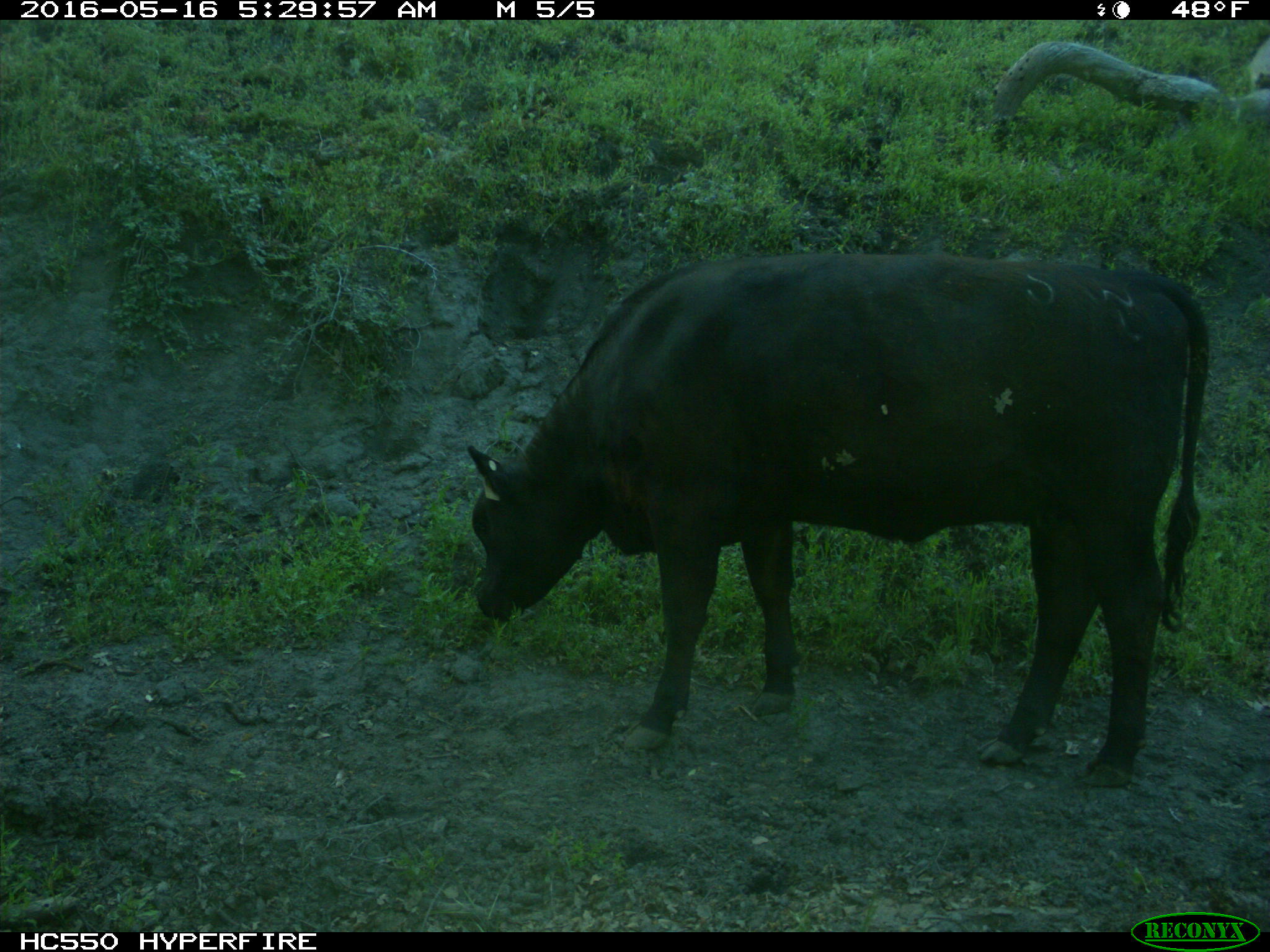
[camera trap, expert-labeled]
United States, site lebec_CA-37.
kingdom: Animalia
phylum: Chordata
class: Mammalia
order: Artiodactyla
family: Bovidae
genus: Bos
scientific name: Bos taurus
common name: domestic cow